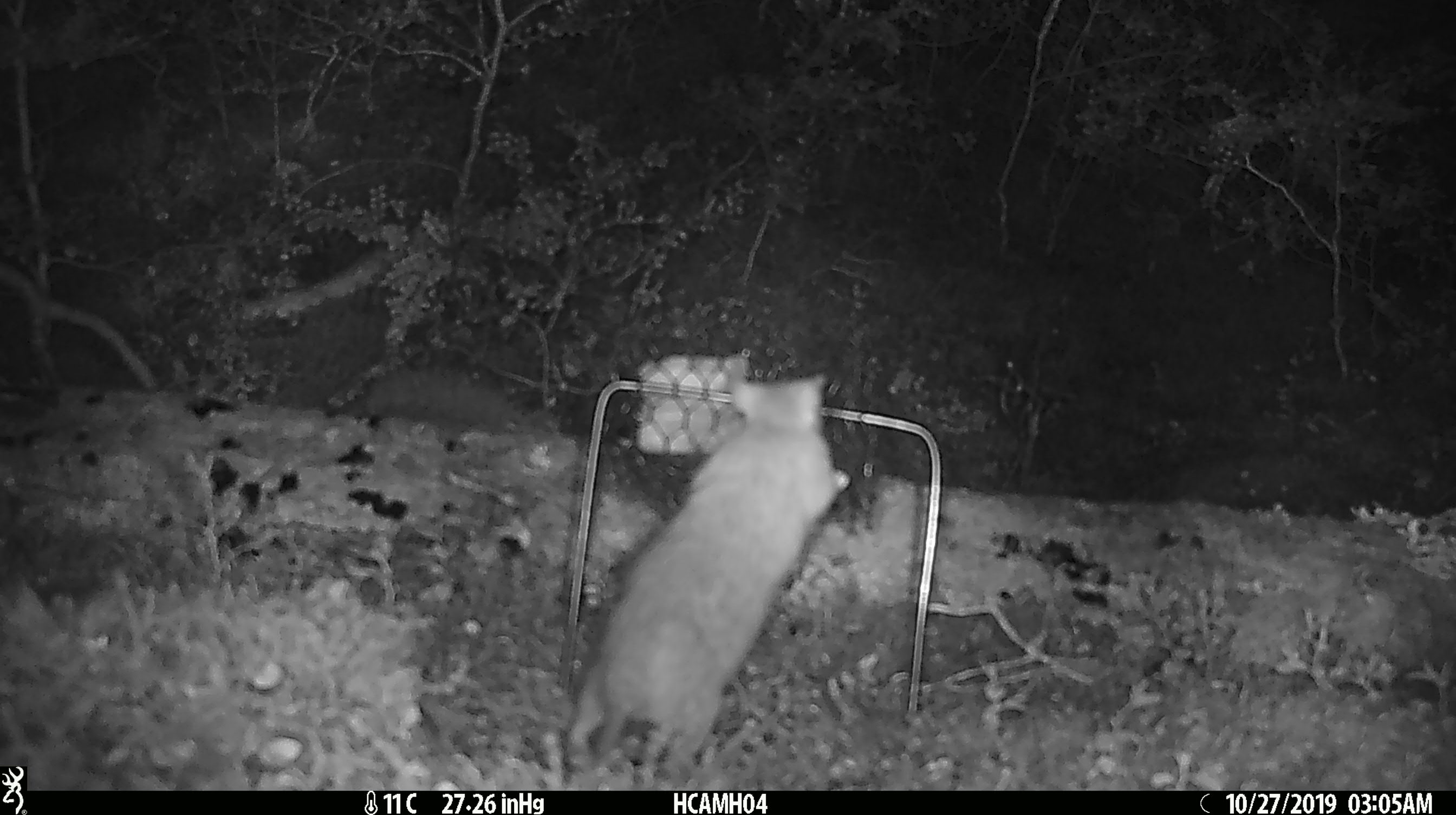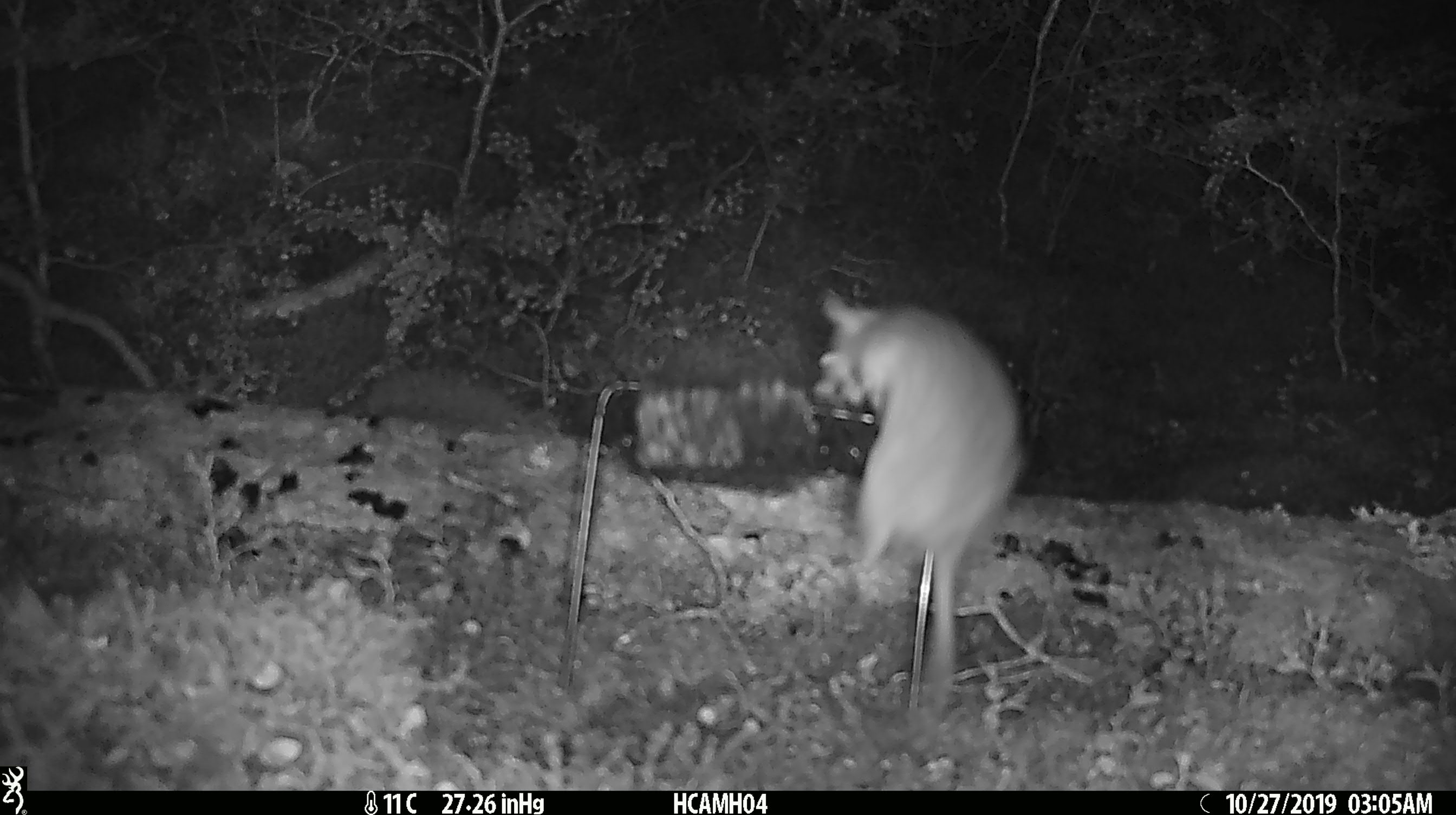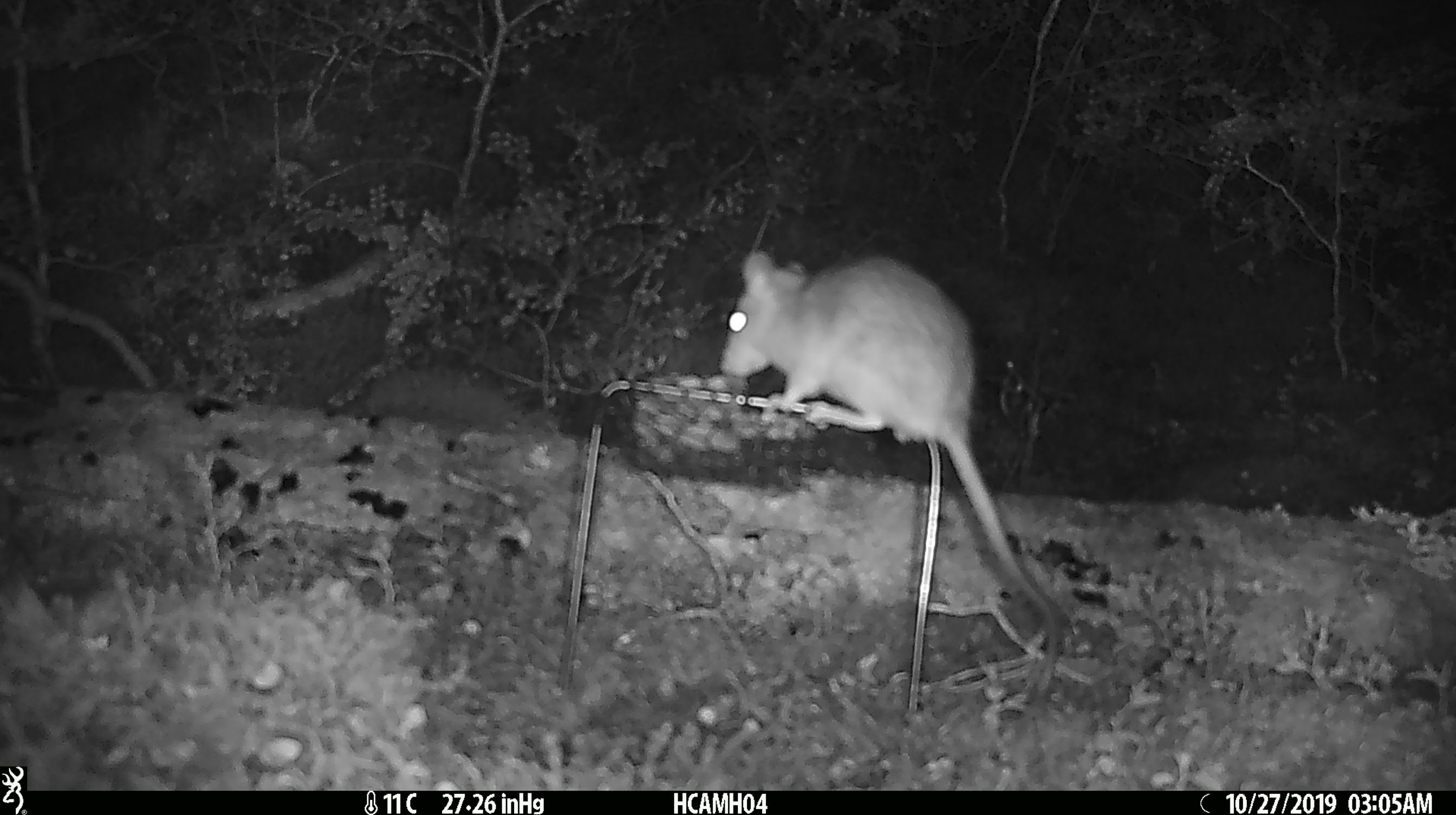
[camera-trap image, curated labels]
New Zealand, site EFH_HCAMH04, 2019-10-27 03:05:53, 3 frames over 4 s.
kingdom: Animalia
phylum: Chordata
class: Mammalia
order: Rodentia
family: Muridae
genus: Rattus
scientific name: Rattus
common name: rat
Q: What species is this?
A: Rat (Rattus).